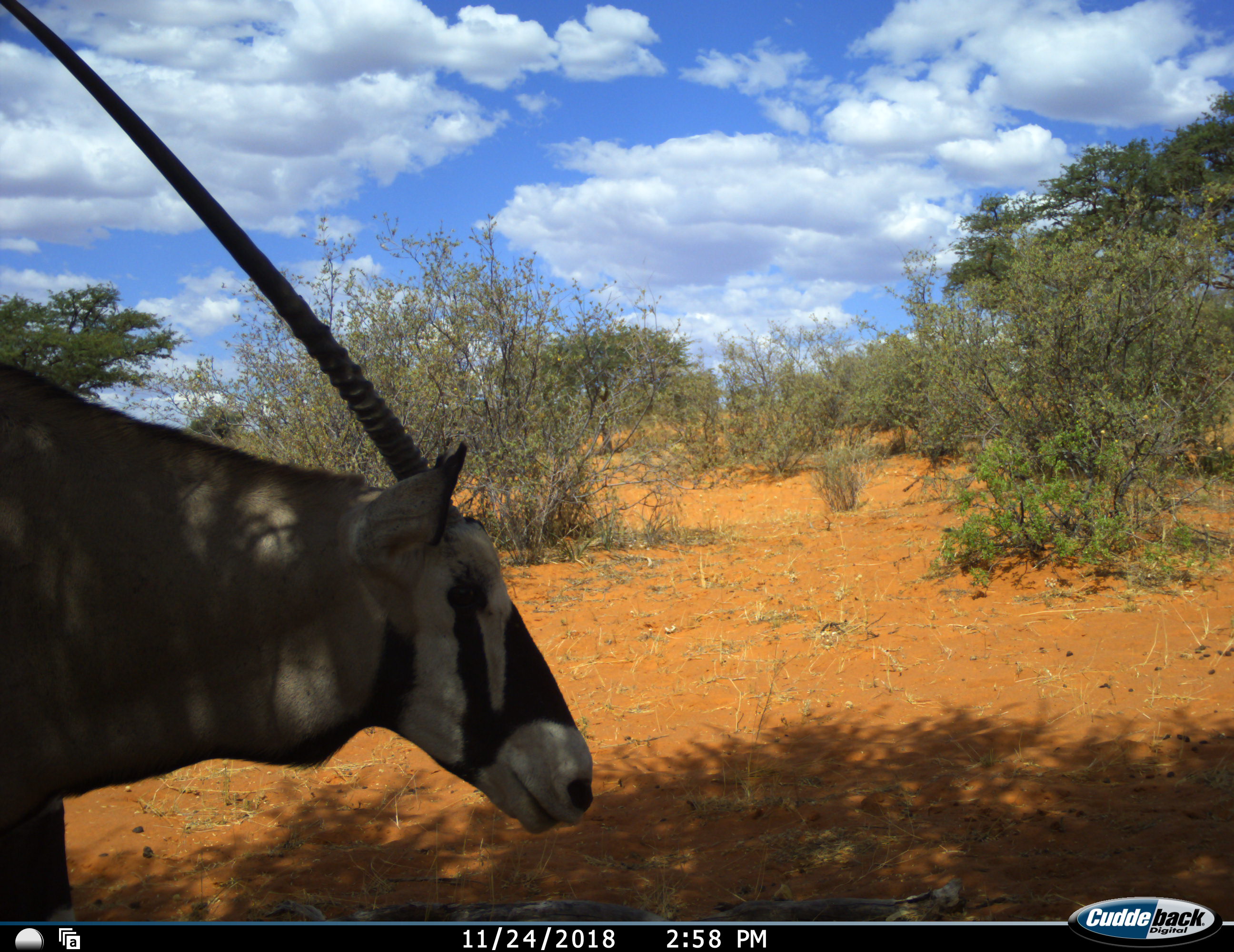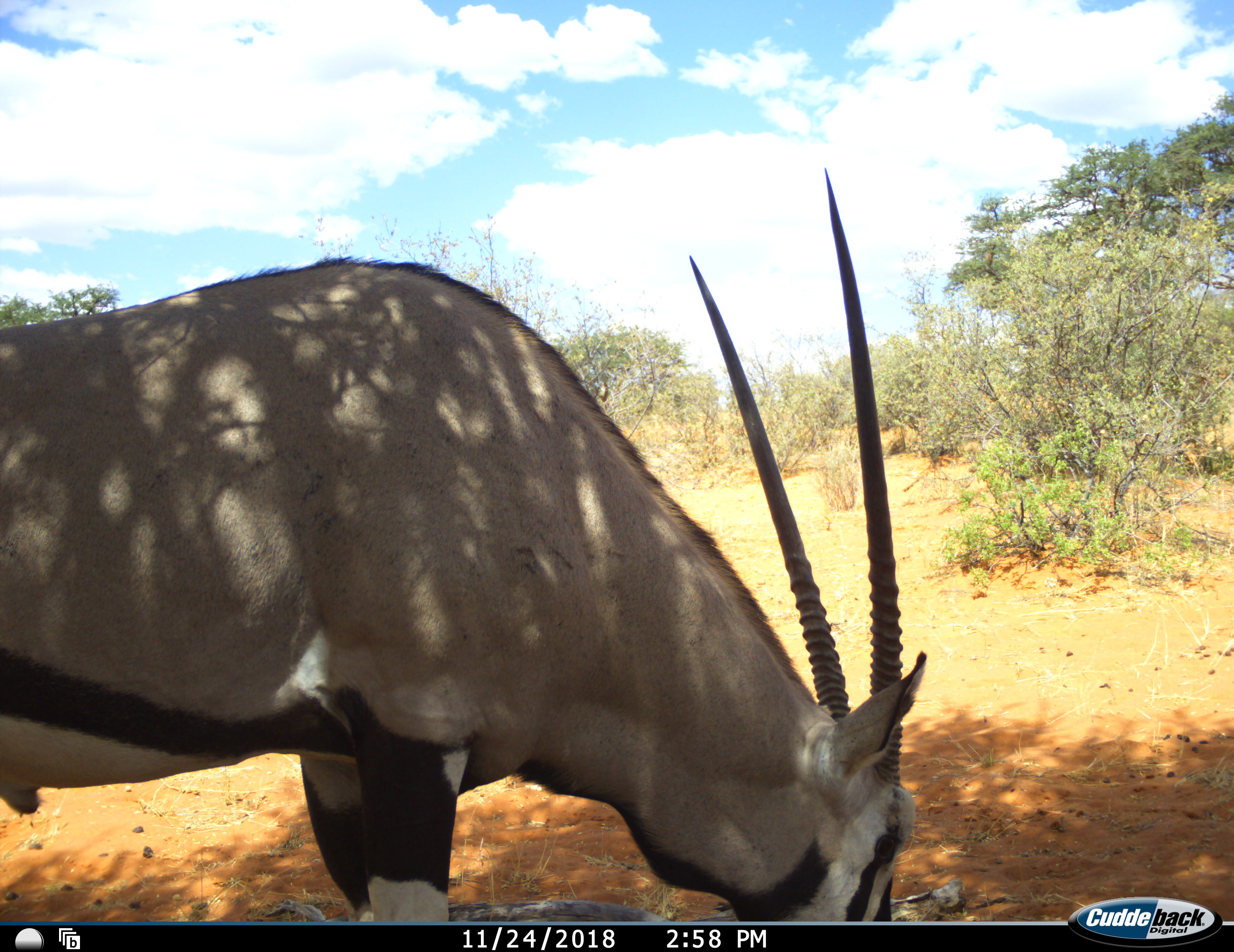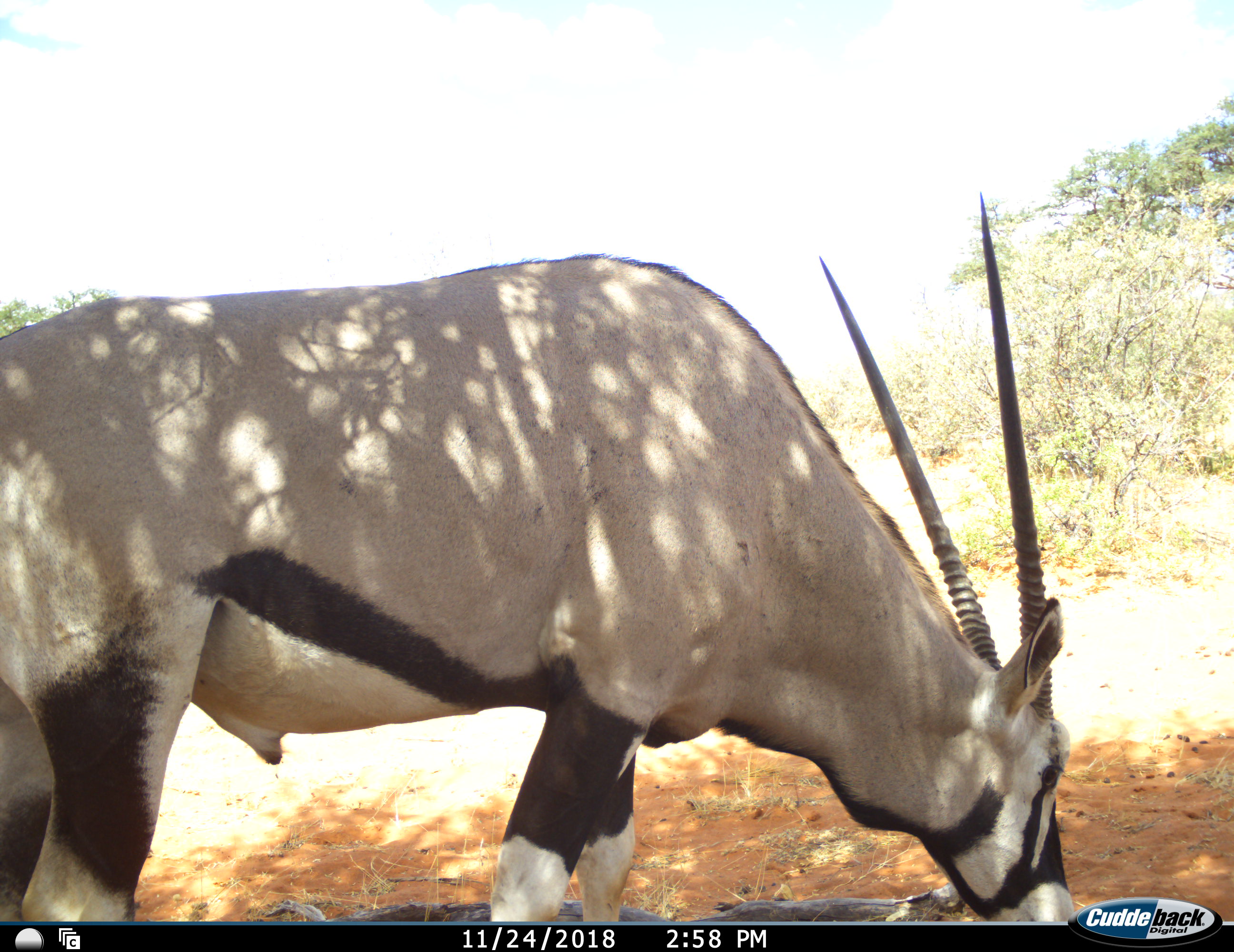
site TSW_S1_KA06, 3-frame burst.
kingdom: Animalia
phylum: Chordata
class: Mammalia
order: Artiodactyla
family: Bovidae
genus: Oryx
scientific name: Oryx gazella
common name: gemsbok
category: oryx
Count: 1.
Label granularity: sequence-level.